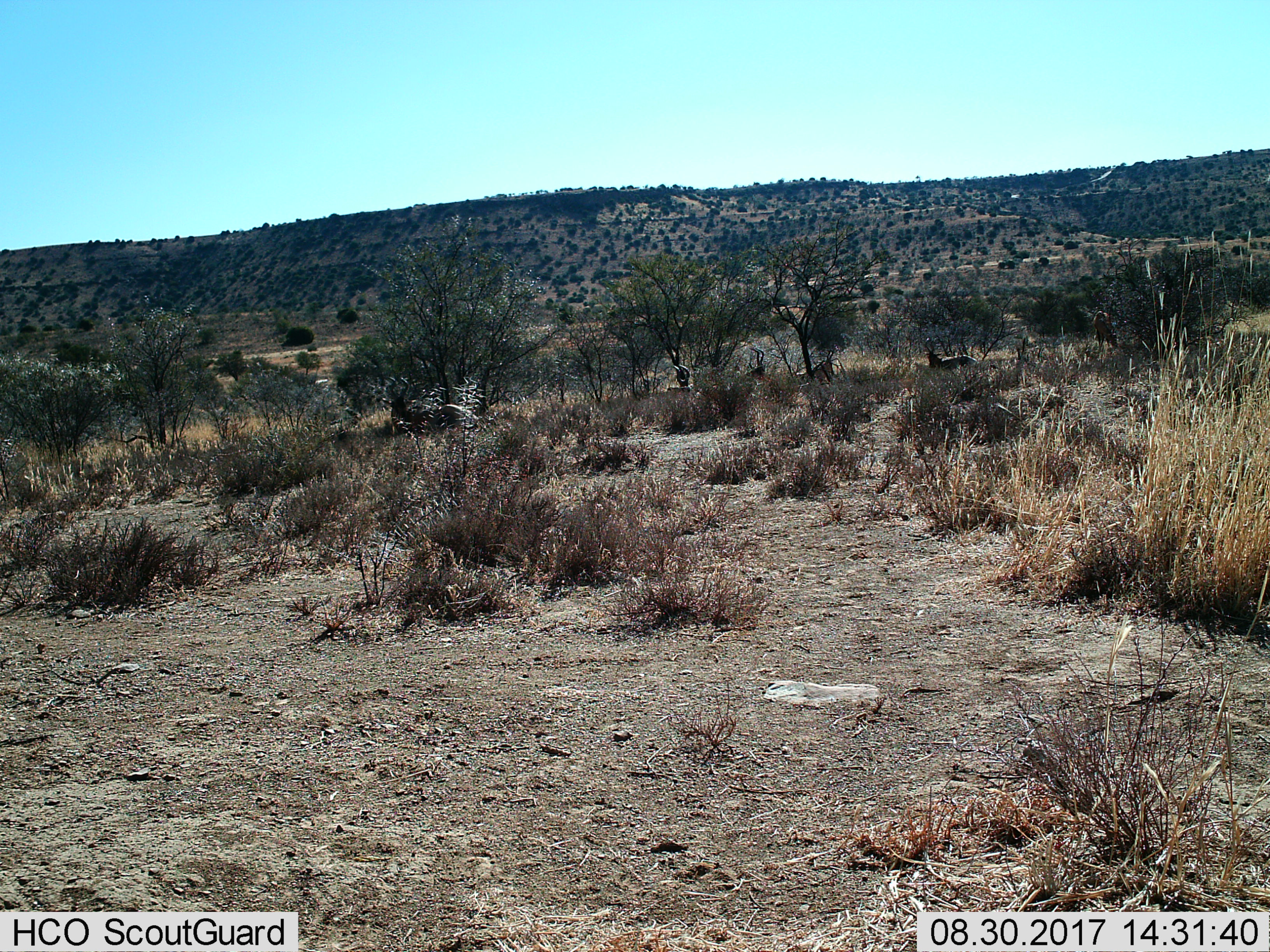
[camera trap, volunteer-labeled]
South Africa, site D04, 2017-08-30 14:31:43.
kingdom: Animalia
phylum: Chordata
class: Mammalia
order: Artiodactyla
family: Bovidae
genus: Alcelaphus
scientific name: Alcelaphus buselaphus caama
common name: red hartebeest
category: hartebeestred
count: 5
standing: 60%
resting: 60%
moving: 0%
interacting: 20%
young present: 0%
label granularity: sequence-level